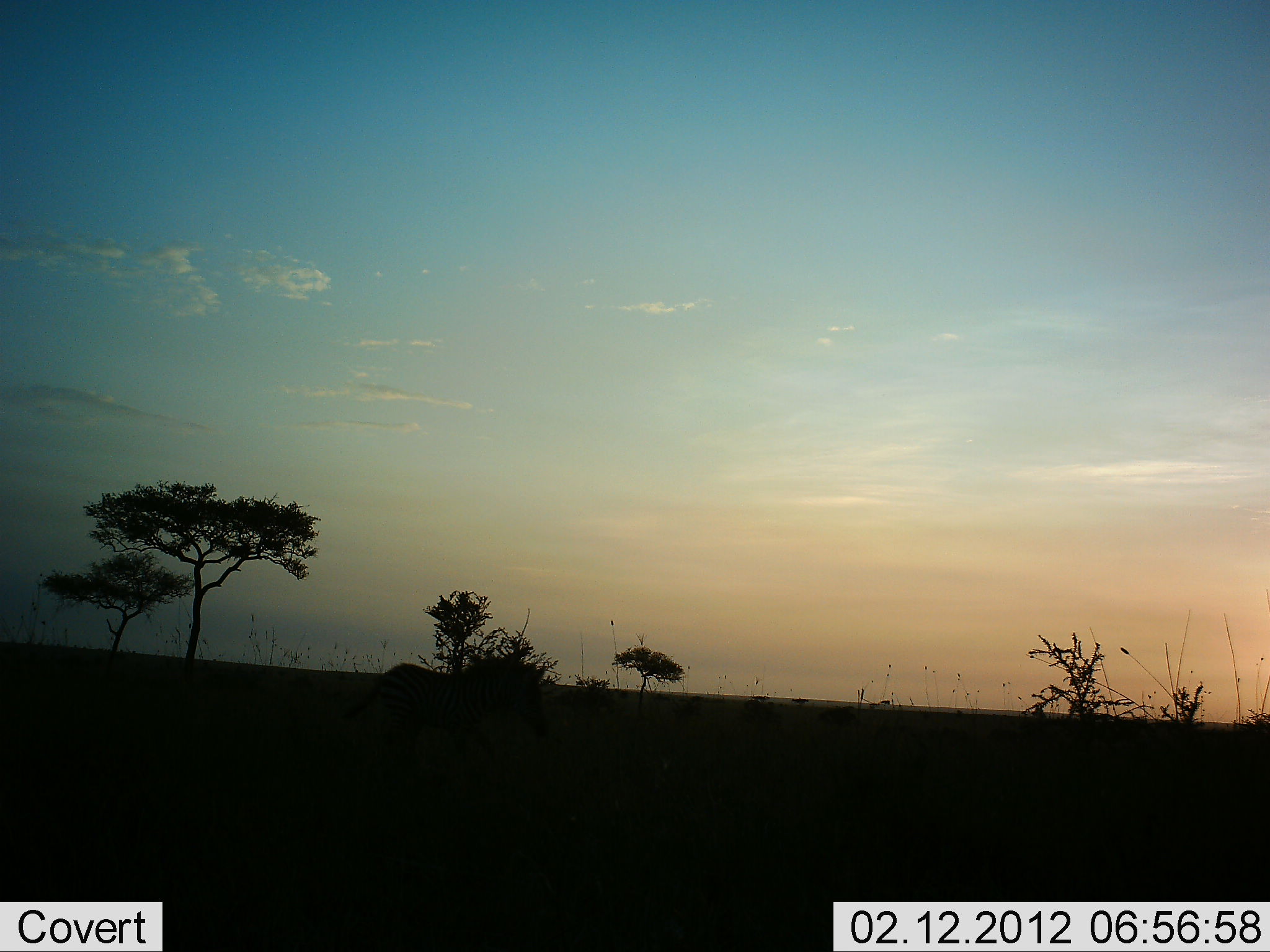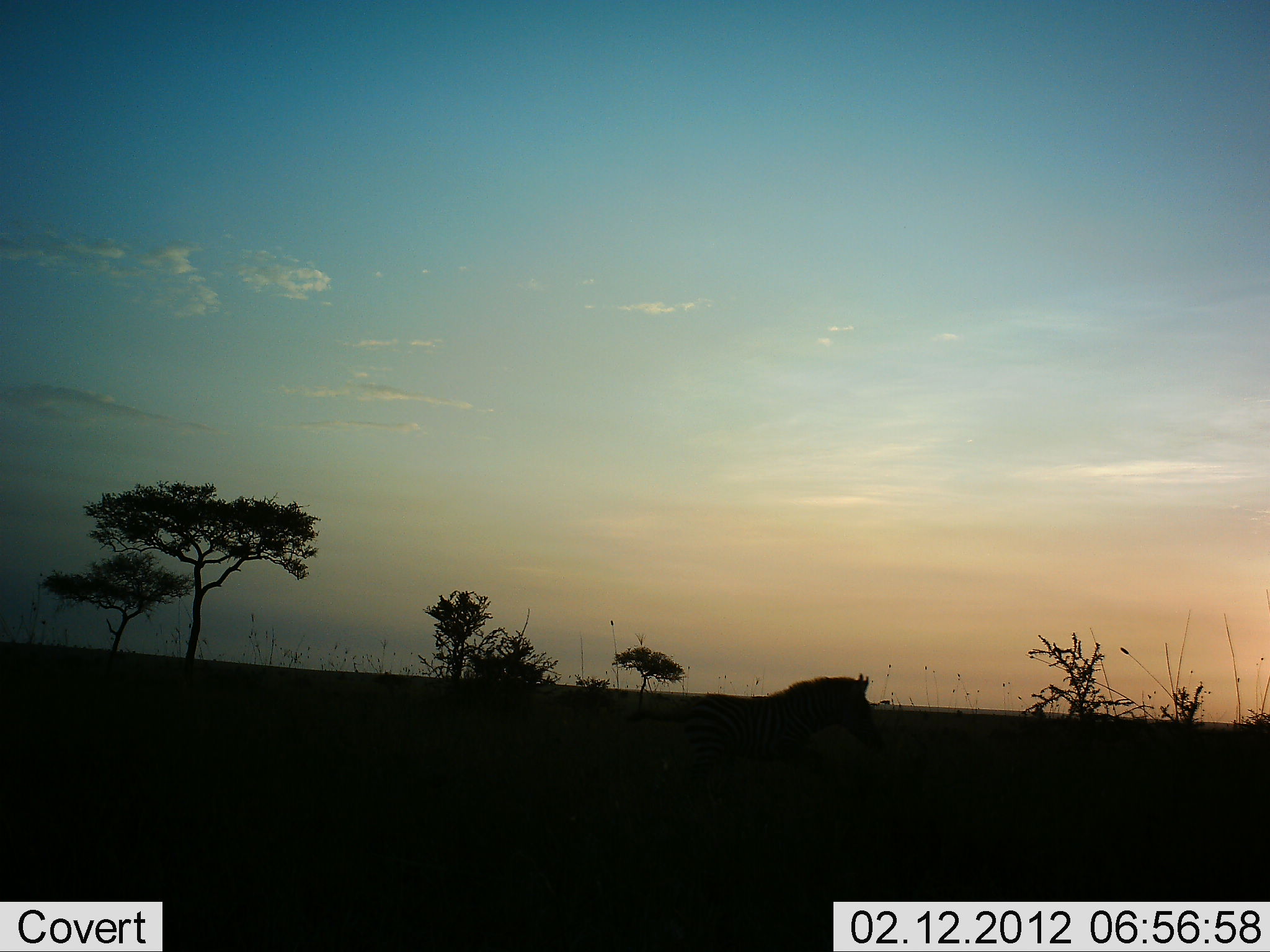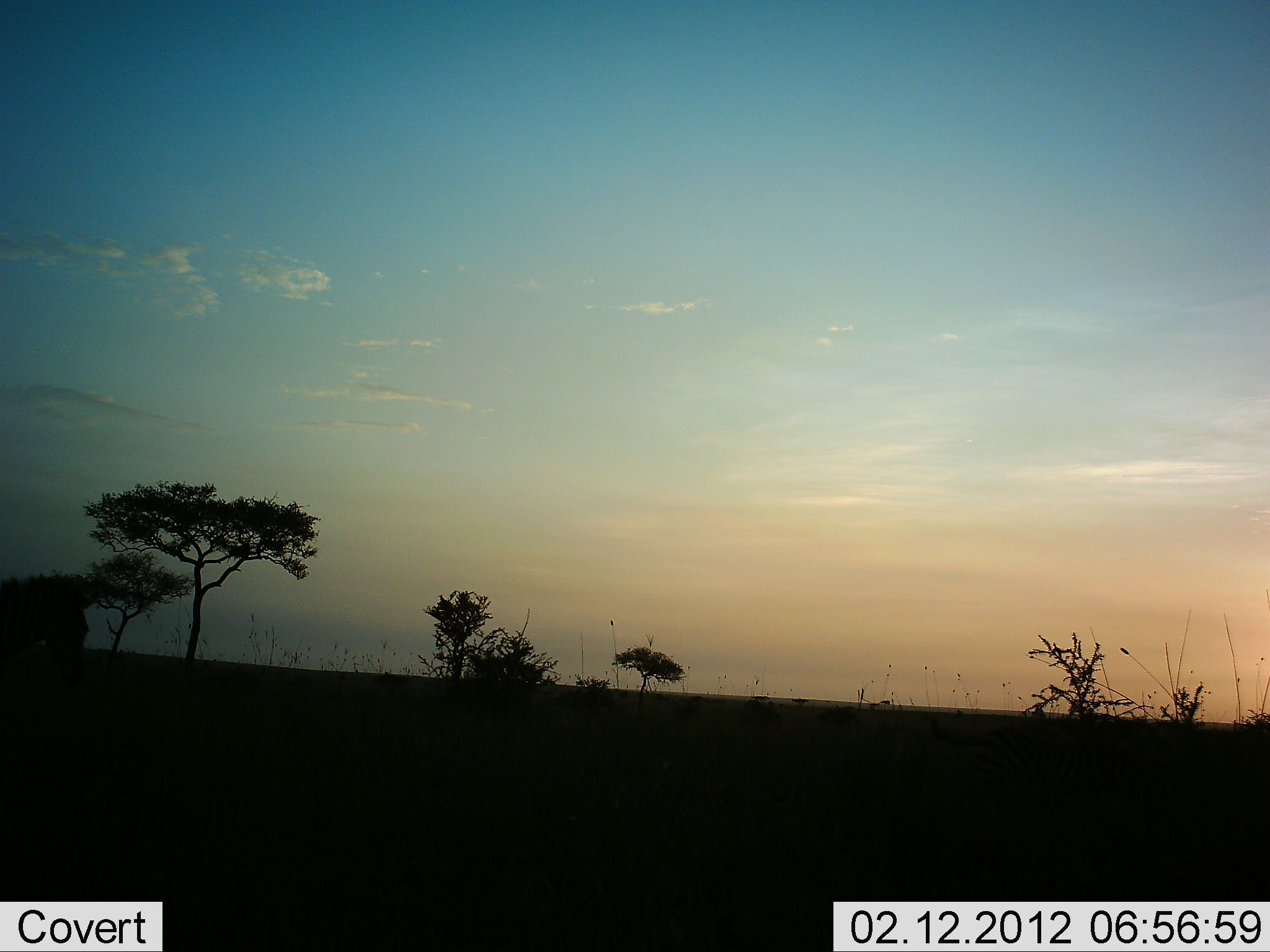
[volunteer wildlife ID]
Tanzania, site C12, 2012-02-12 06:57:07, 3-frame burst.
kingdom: Animalia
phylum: Chordata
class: Mammalia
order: Perissodactyla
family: Equidae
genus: Equus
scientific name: Equus quagga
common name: plains zebra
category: zebra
Zebra (plains zebra) (Equus quagga), count 1. Behavior (volunteer vote fractions): standing 6%, resting 0%, moving 94%, interacting 0%. Young present (vote fraction): 0%. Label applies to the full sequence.